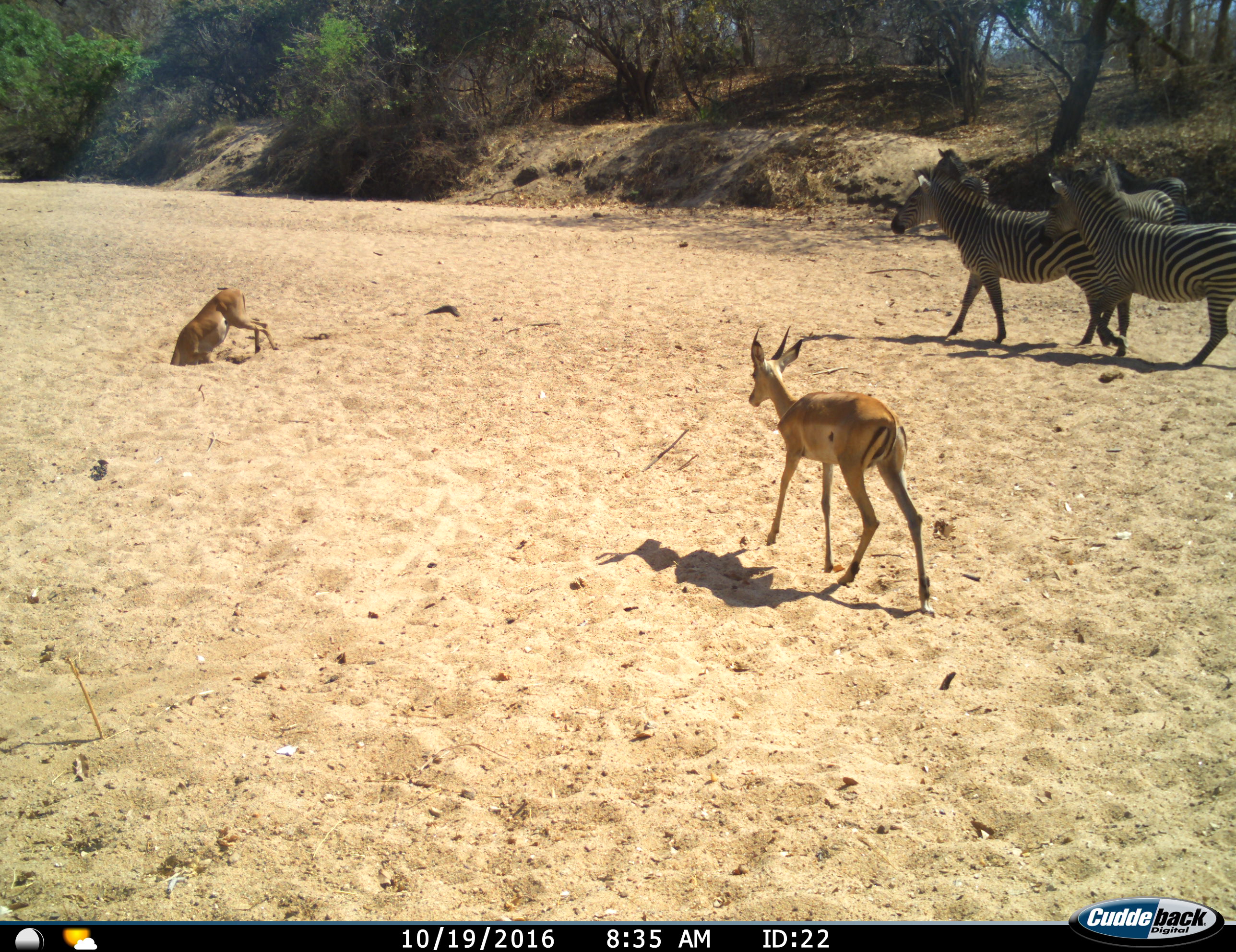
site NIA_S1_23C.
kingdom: Animalia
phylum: Chordata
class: Mammalia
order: Artiodactyla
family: Bovidae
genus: Aepyceros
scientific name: Aepyceros melampus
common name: impala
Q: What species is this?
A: Impala (Aepyceros melampus).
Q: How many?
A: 2.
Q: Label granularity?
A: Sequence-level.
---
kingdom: Animalia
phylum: Chordata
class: Mammalia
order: Perissodactyla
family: Equidae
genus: Equus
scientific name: Equus quagga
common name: plains zebra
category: zebraplains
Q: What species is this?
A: Zebraplains (plains zebra) (Equus quagga).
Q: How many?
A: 4.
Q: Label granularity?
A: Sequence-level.